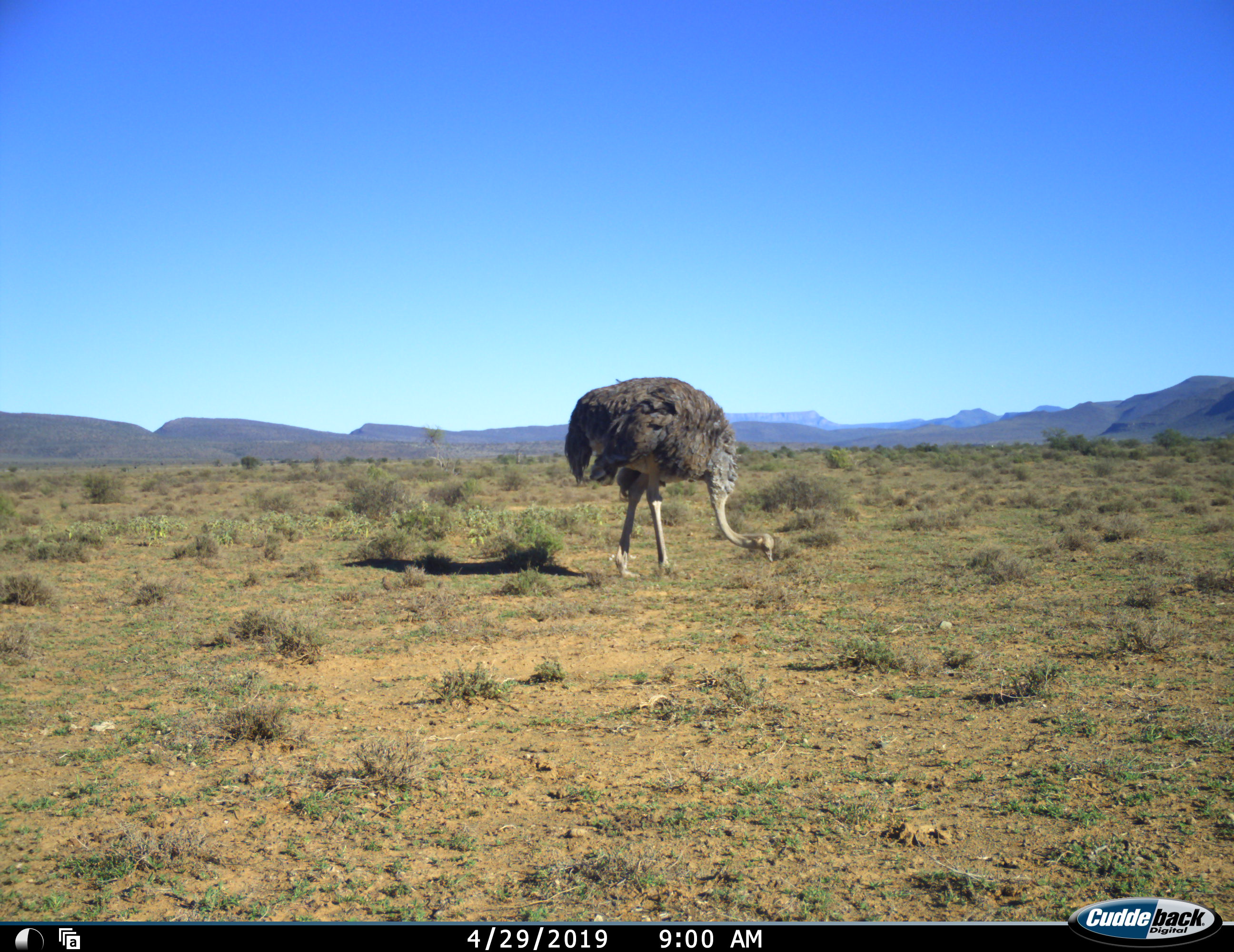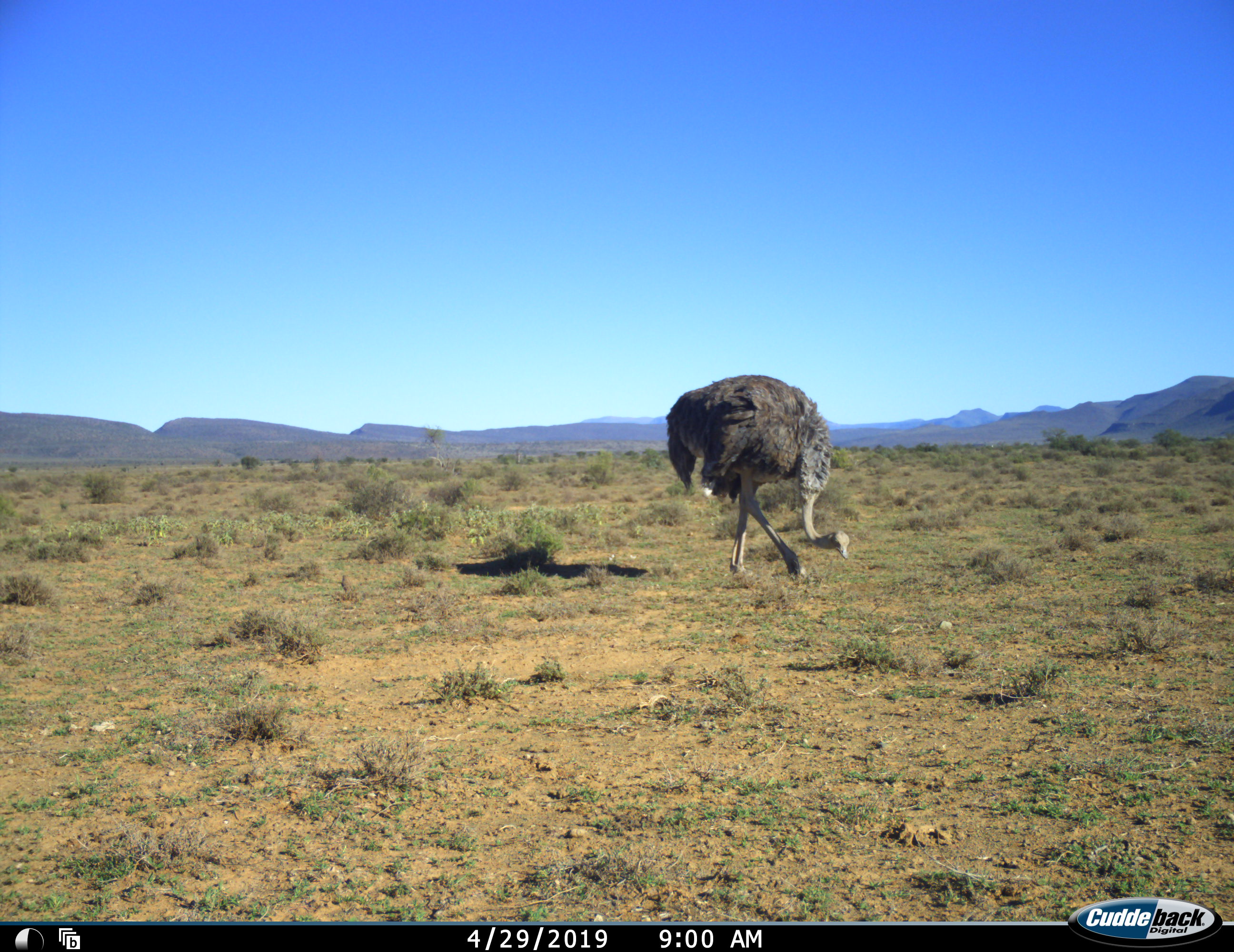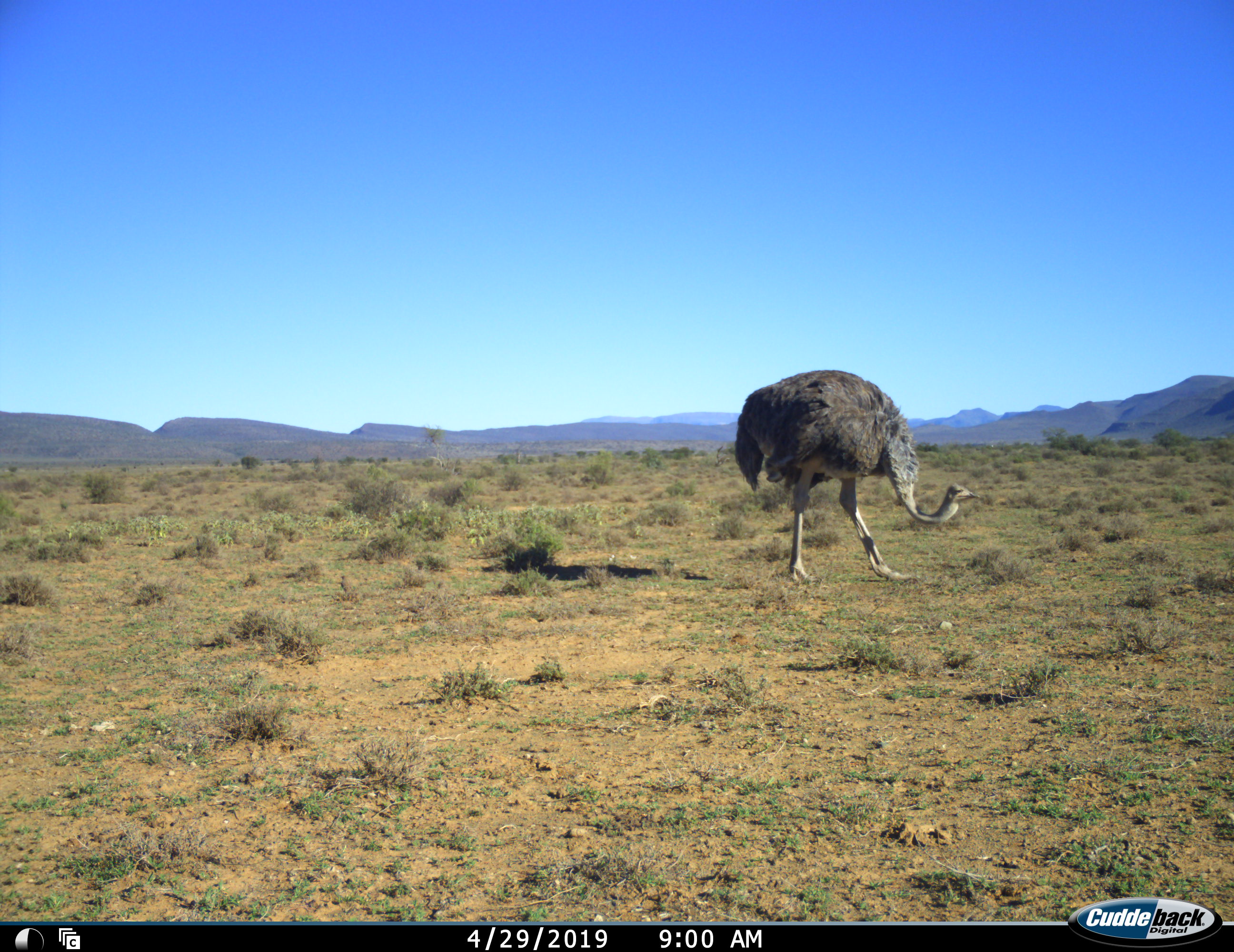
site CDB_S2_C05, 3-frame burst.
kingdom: Animalia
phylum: Chordata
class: Aves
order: Struthioniformes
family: Struthionidae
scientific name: Struthionidae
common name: ostrich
Ostrich (Struthionidae), count 1. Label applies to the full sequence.